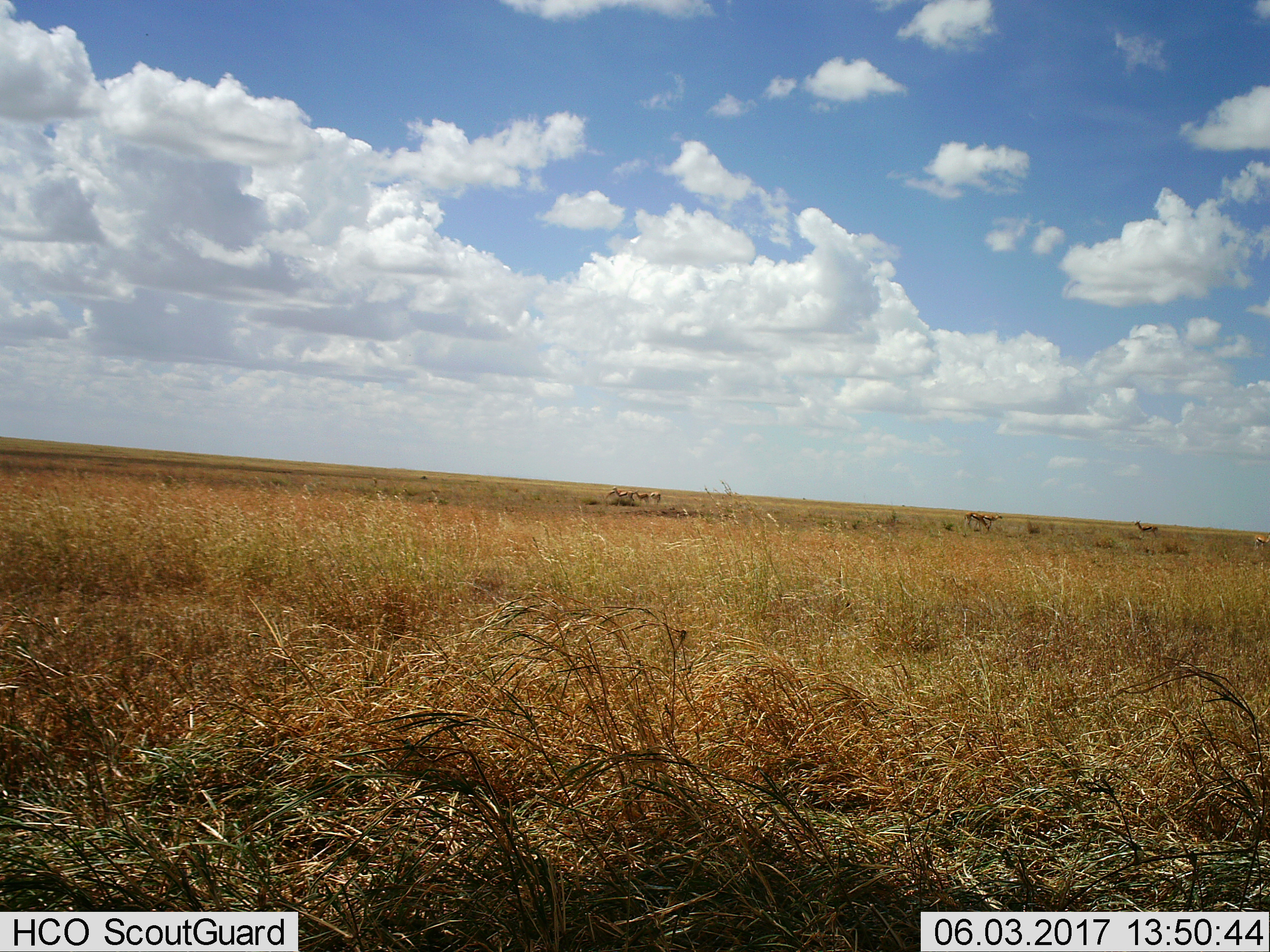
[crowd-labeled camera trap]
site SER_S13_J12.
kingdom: Animalia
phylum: Chordata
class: Mammalia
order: Artiodactyla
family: Bovidae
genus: Eudorcas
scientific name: Eudorcas thomsonii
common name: thomson's gazelle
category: gazellethomsons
Gazellethomsons (thomson's gazelle) (Eudorcas thomsonii), count 8. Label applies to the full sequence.